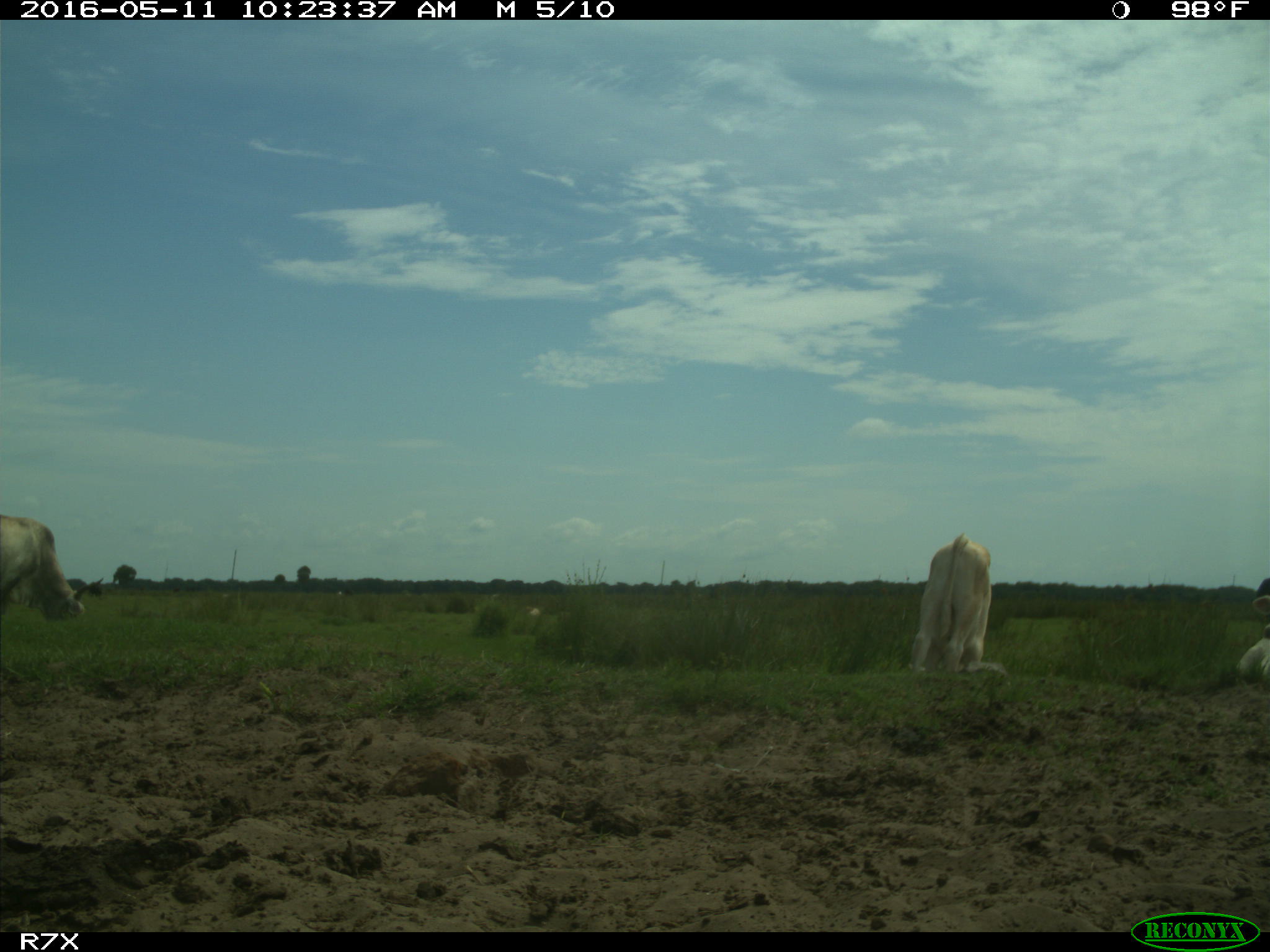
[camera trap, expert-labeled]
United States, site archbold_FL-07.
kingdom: Animalia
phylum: Chordata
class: Mammalia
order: Artiodactyla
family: Bovidae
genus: Bos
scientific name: Bos taurus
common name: domestic cow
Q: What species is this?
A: Bos taurus (domestic cow).